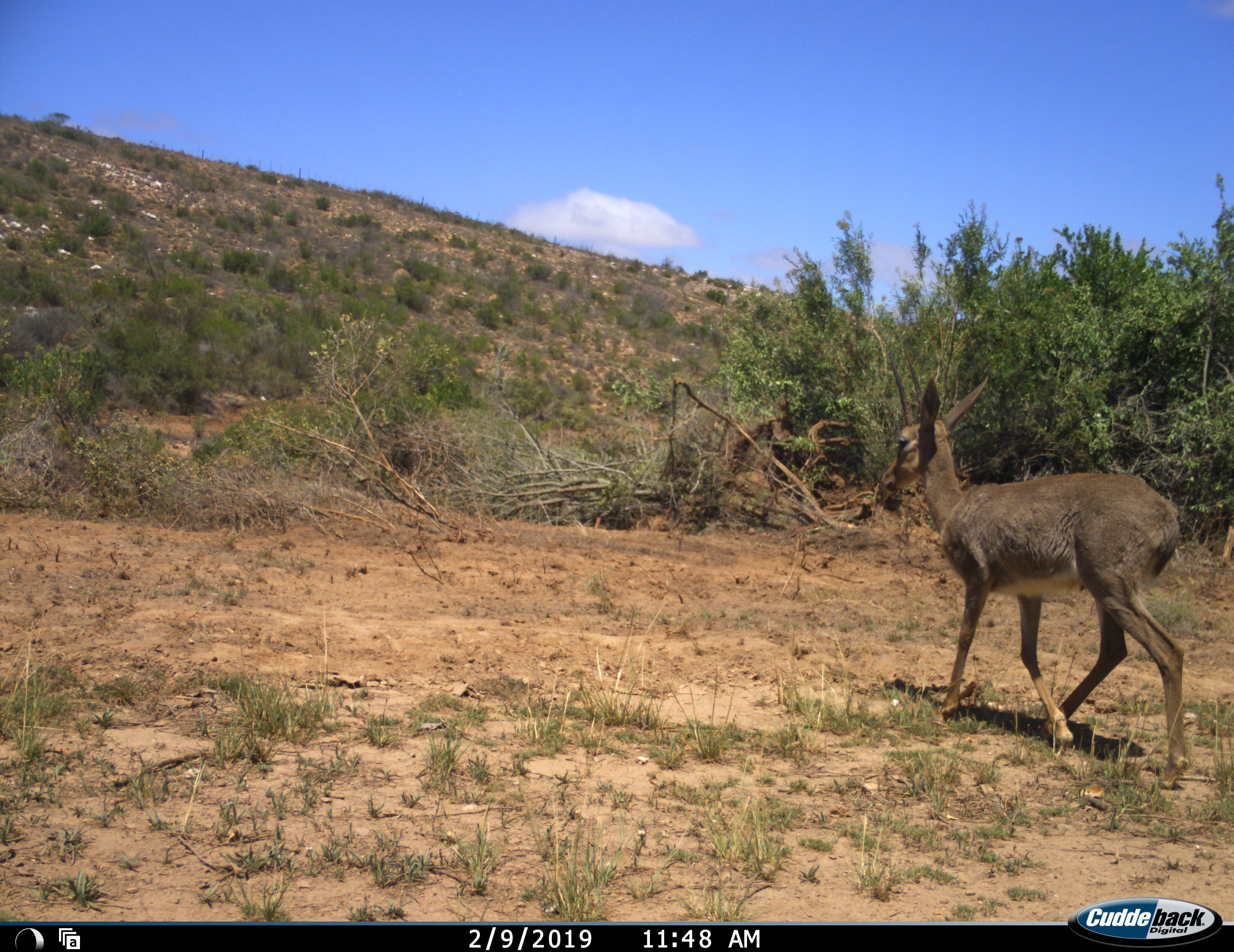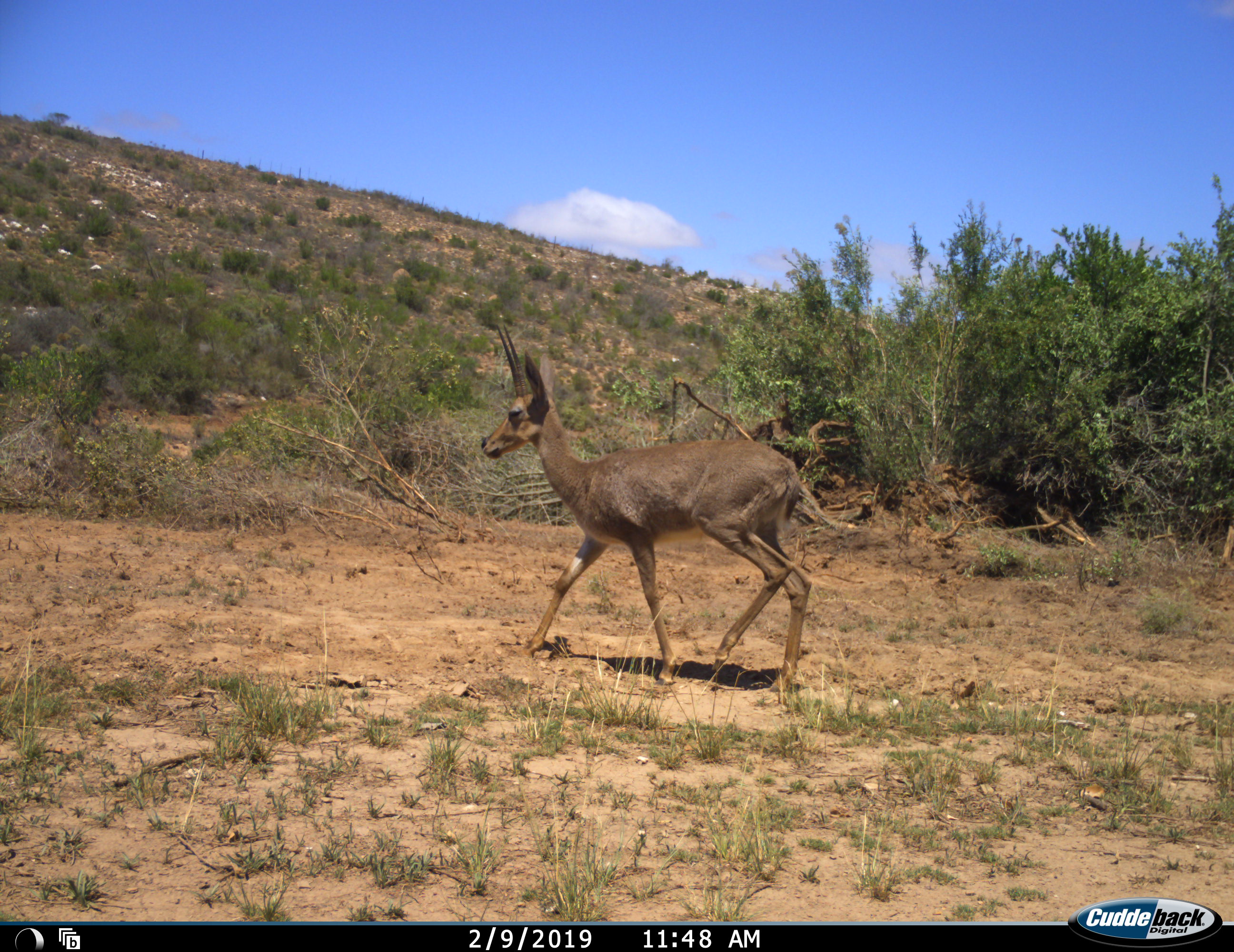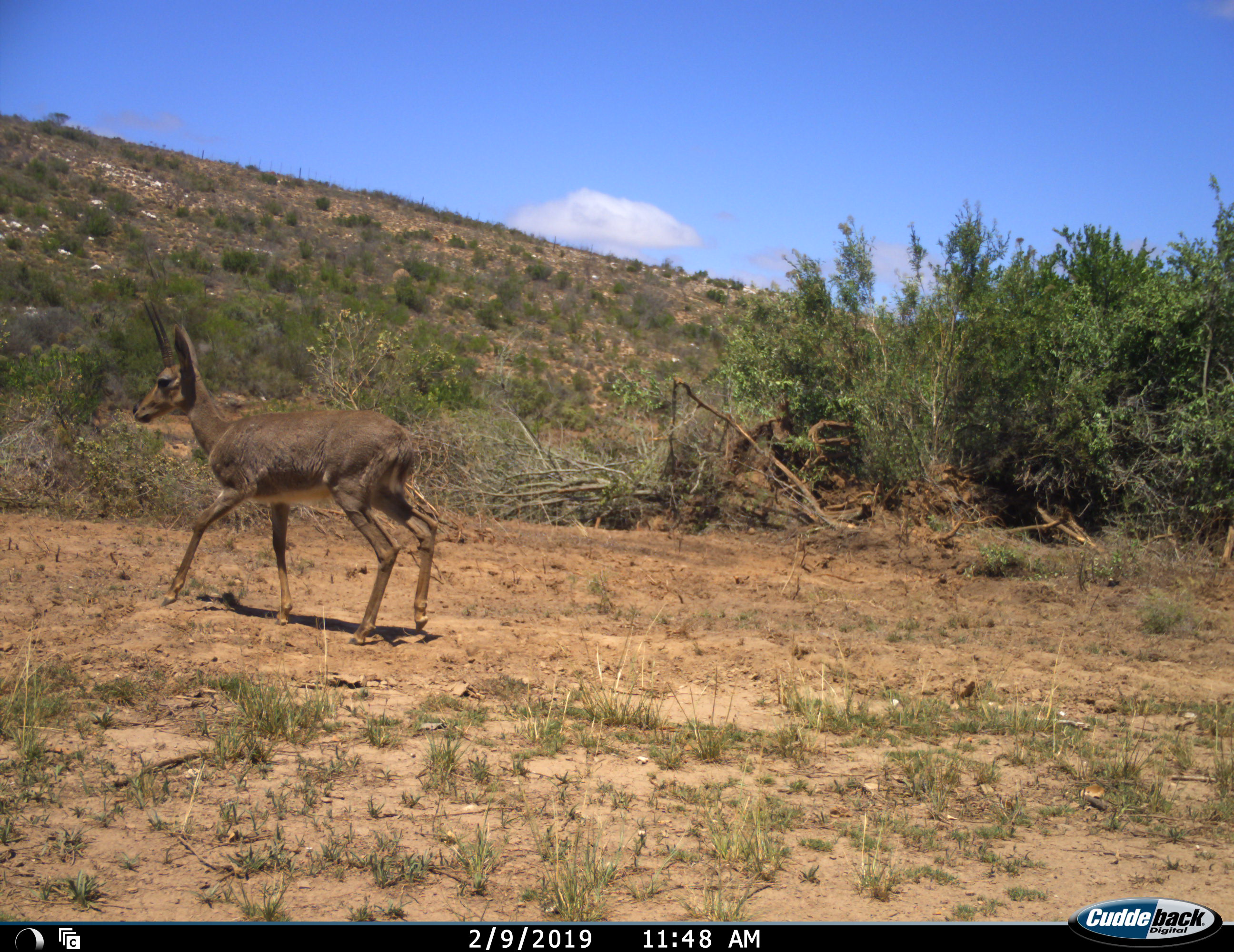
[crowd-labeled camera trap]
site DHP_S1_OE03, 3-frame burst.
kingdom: Animalia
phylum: Chordata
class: Mammalia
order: Artiodactyla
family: Bovidae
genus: Pelea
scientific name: Pelea capreolus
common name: grey rhebok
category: rhebokgrey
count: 1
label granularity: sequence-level